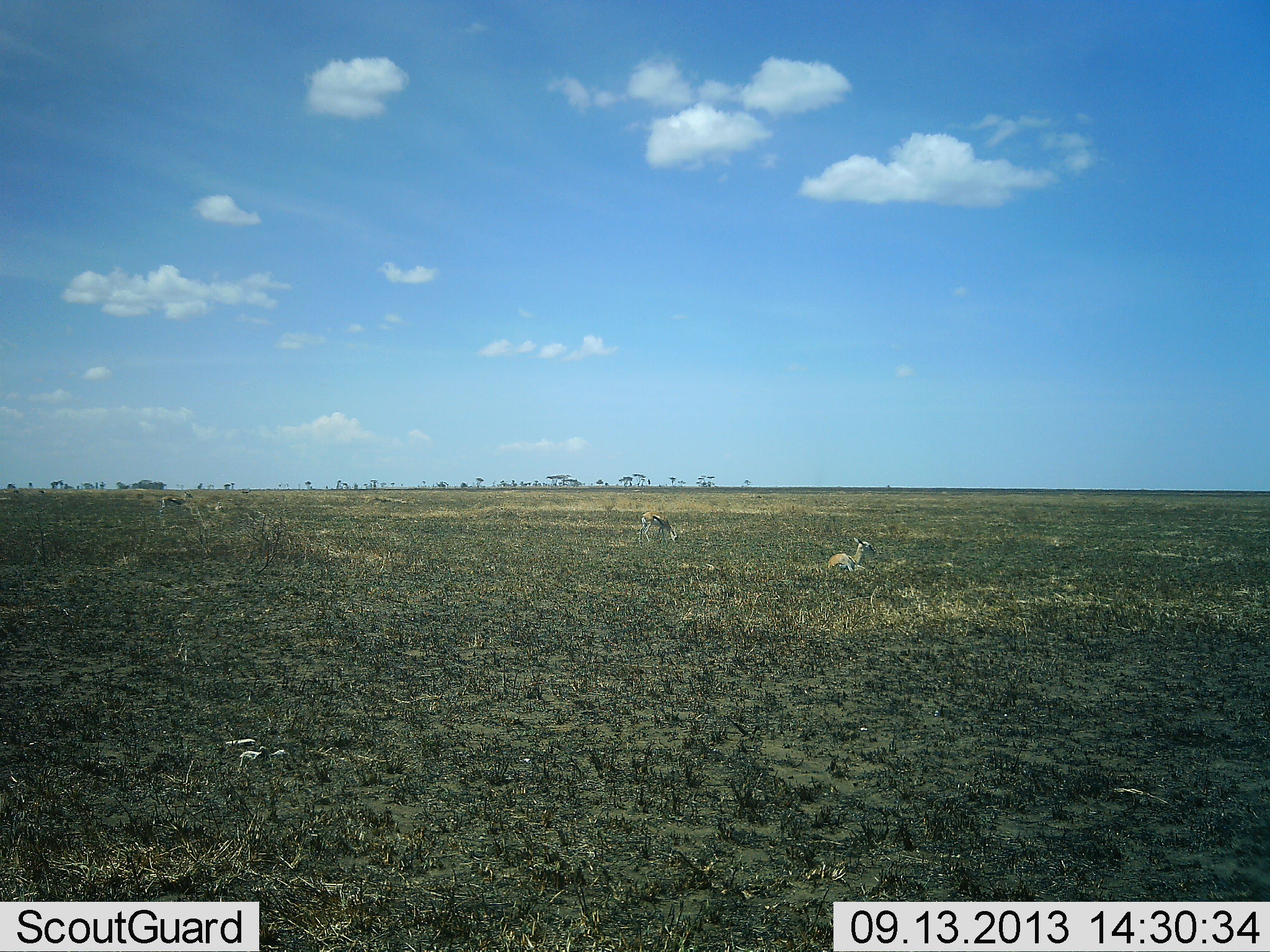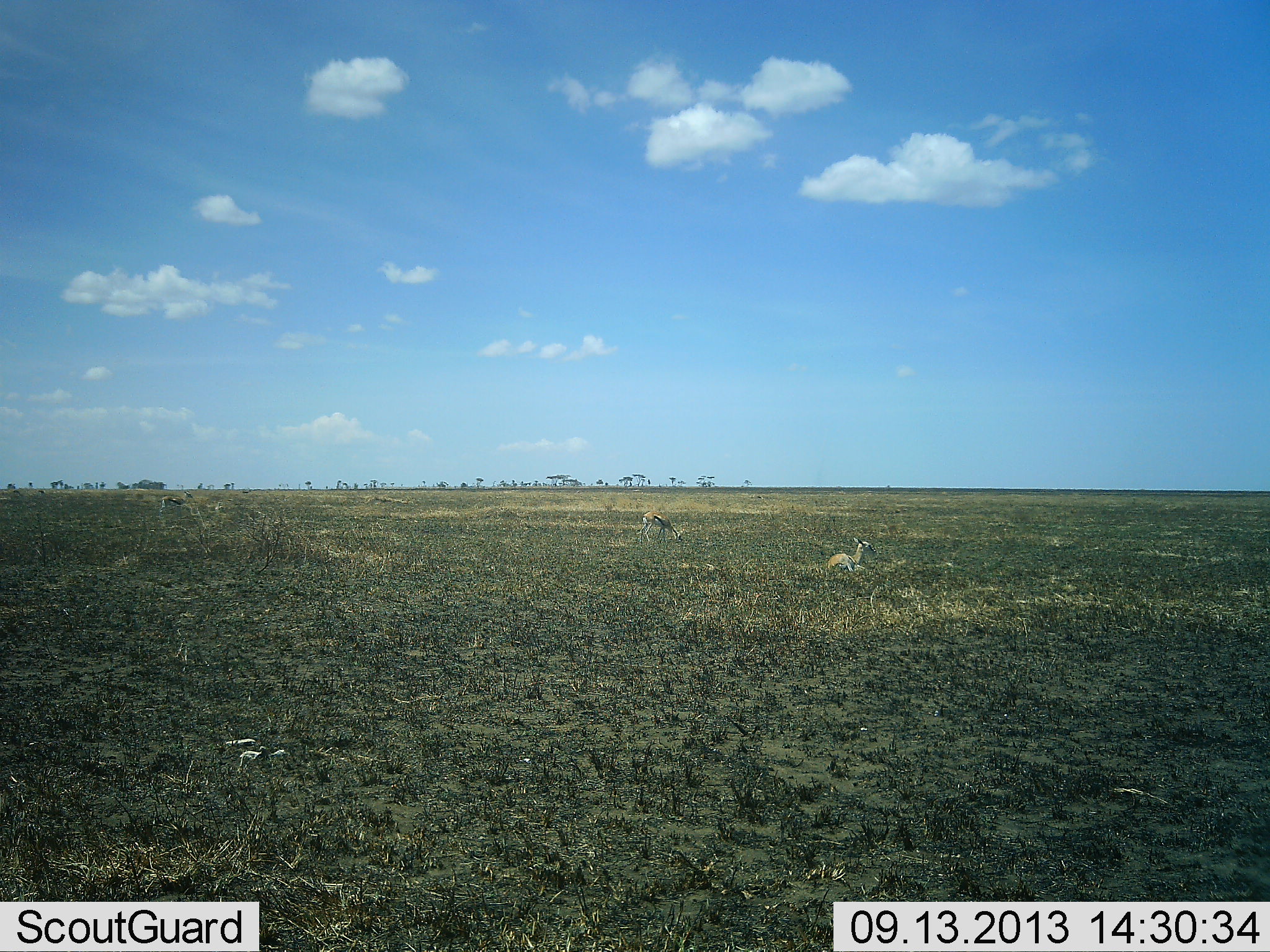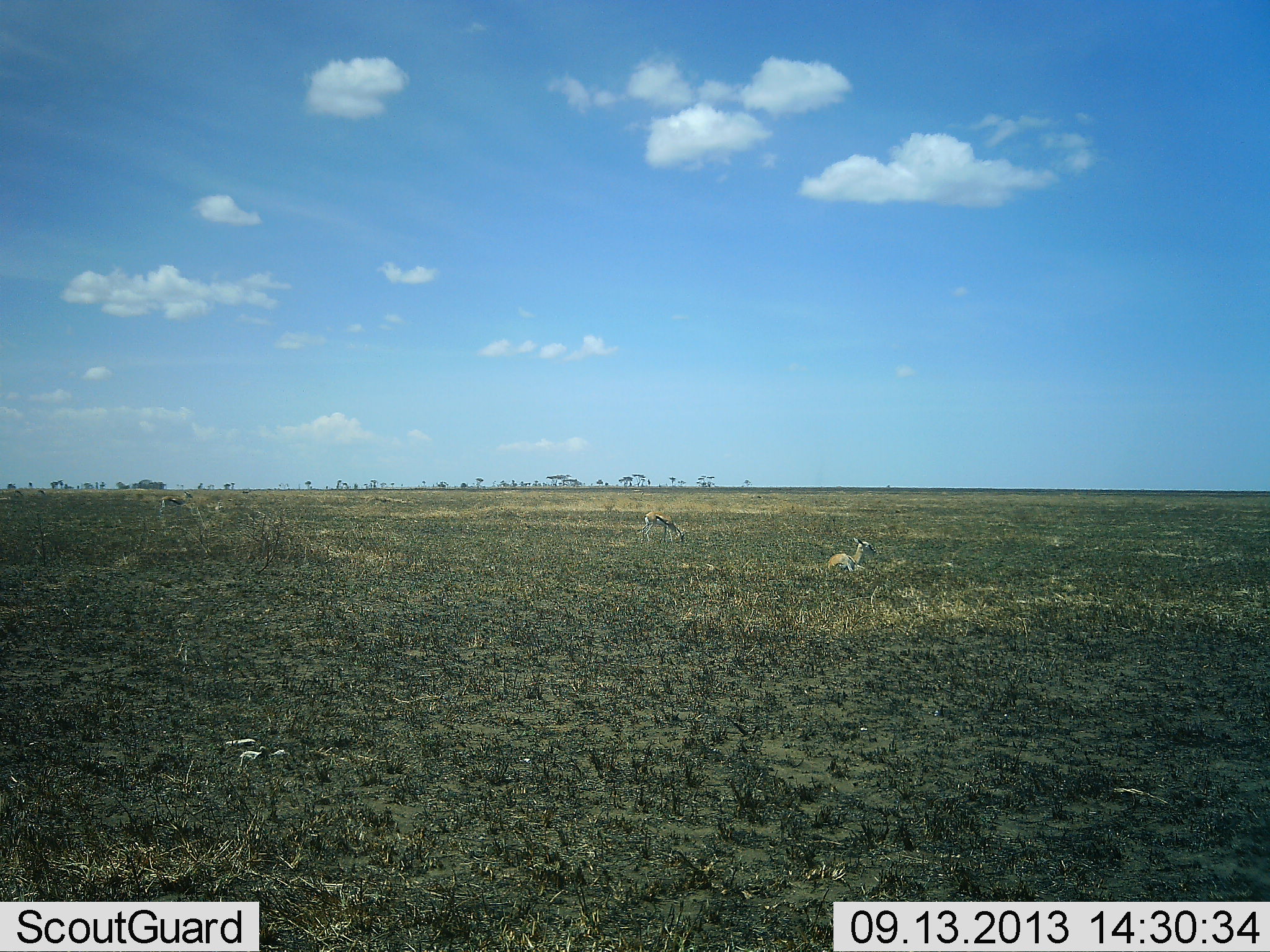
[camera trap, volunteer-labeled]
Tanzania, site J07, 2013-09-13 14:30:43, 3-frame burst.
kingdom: Animalia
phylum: Chordata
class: Mammalia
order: Artiodactyla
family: Bovidae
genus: Eudorcas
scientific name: Eudorcas thomsonii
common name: thomson's gazelle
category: gazellethomsons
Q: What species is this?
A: Gazellethomsons (thomson's gazelle) (Eudorcas thomsonii).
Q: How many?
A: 3.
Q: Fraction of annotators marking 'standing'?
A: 54%.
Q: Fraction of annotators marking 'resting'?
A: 92%.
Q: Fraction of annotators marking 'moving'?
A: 15%.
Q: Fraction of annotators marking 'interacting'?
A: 0%.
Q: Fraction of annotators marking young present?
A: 0%.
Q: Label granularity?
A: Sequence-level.